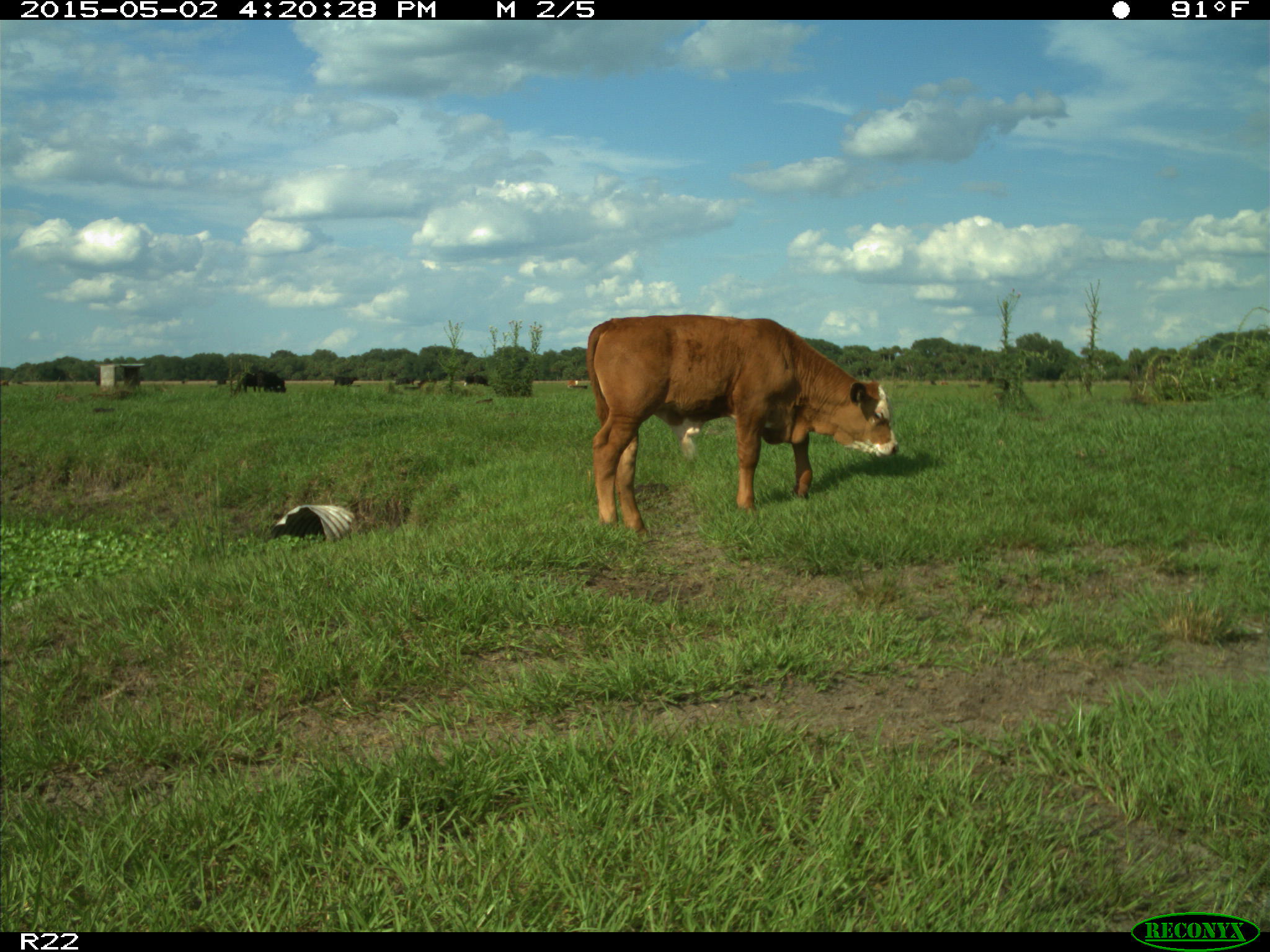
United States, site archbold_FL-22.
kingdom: Animalia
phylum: Chordata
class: Mammalia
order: Artiodactyla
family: Bovidae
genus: Bos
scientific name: Bos taurus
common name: domestic cow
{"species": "Bos taurus (domestic cow)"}